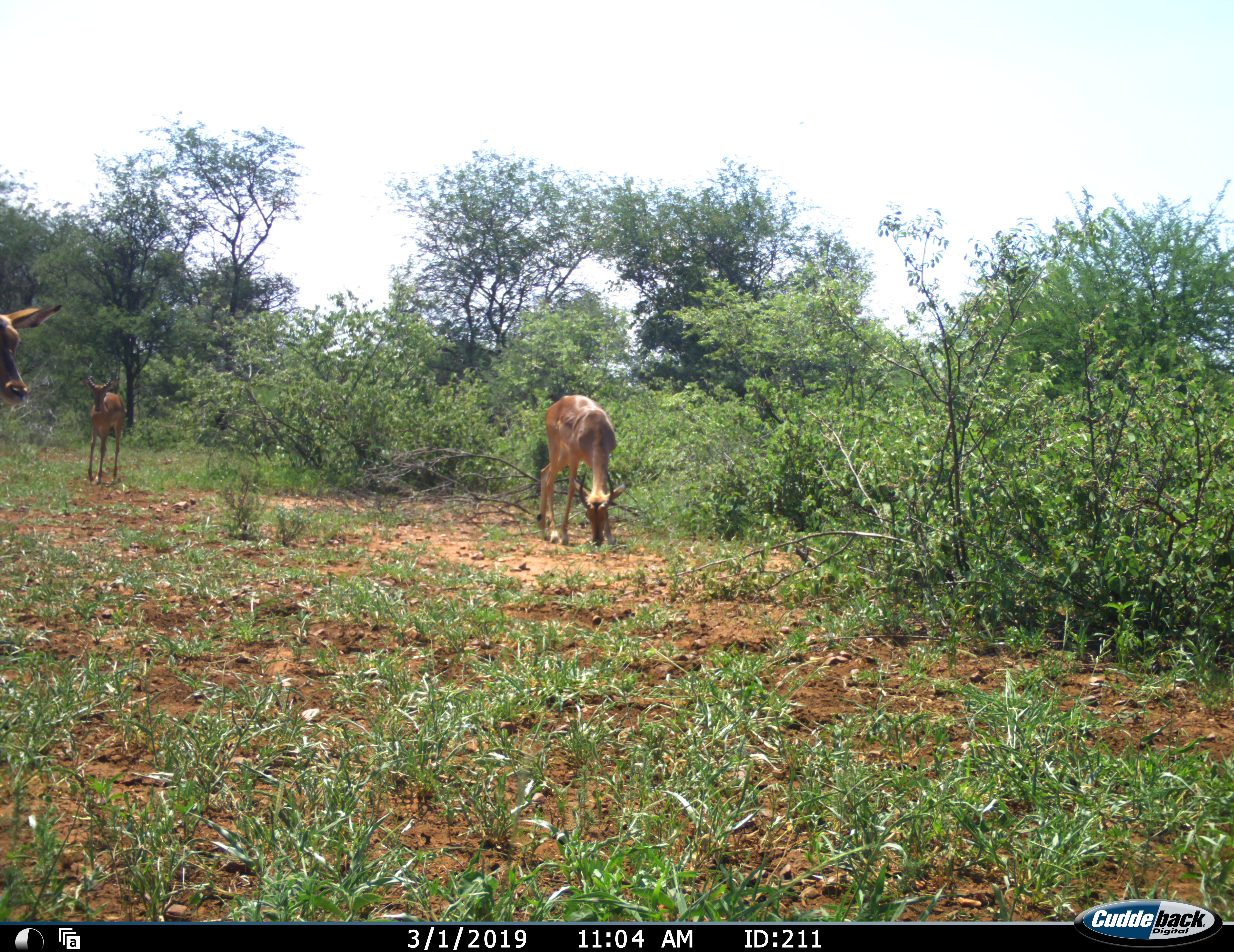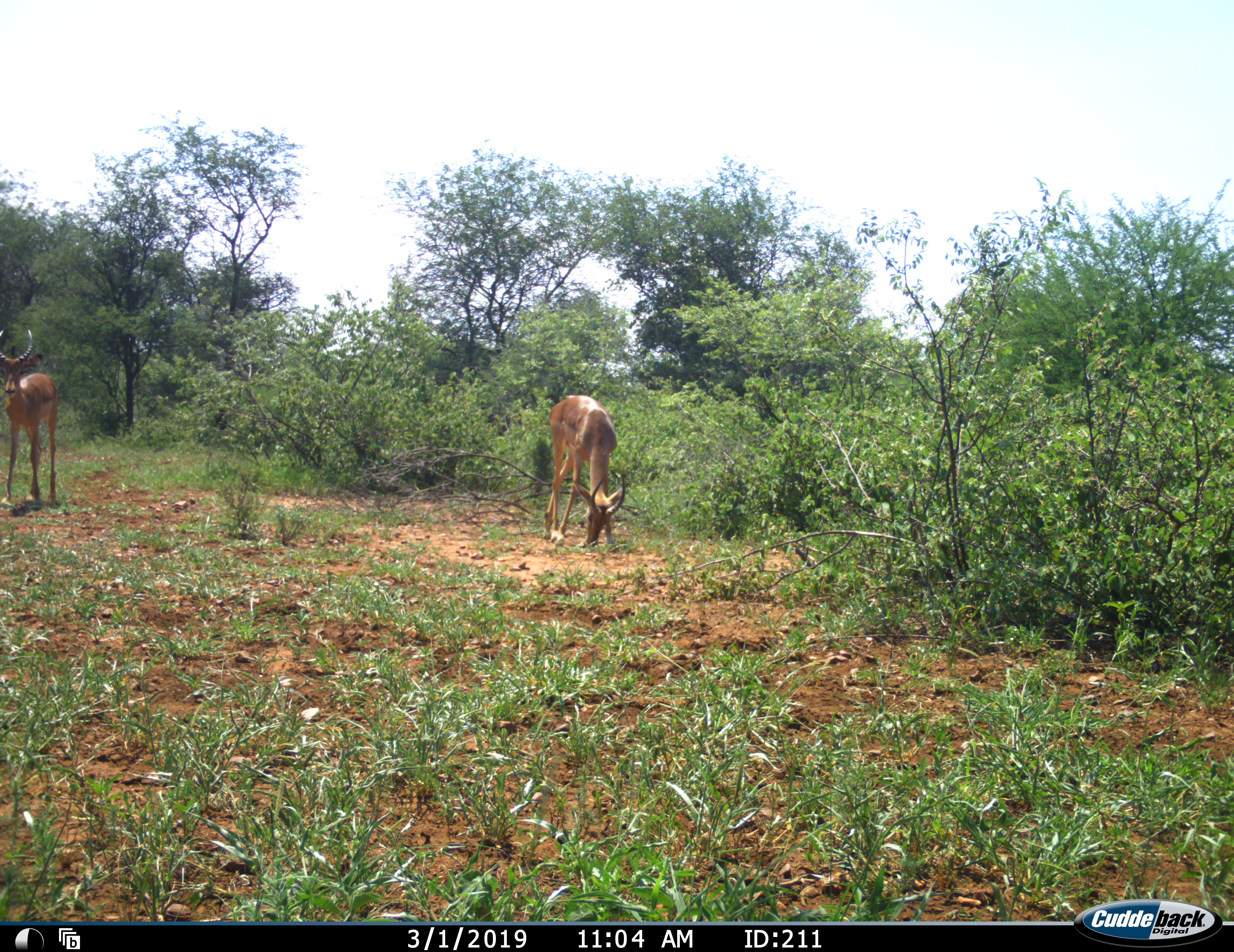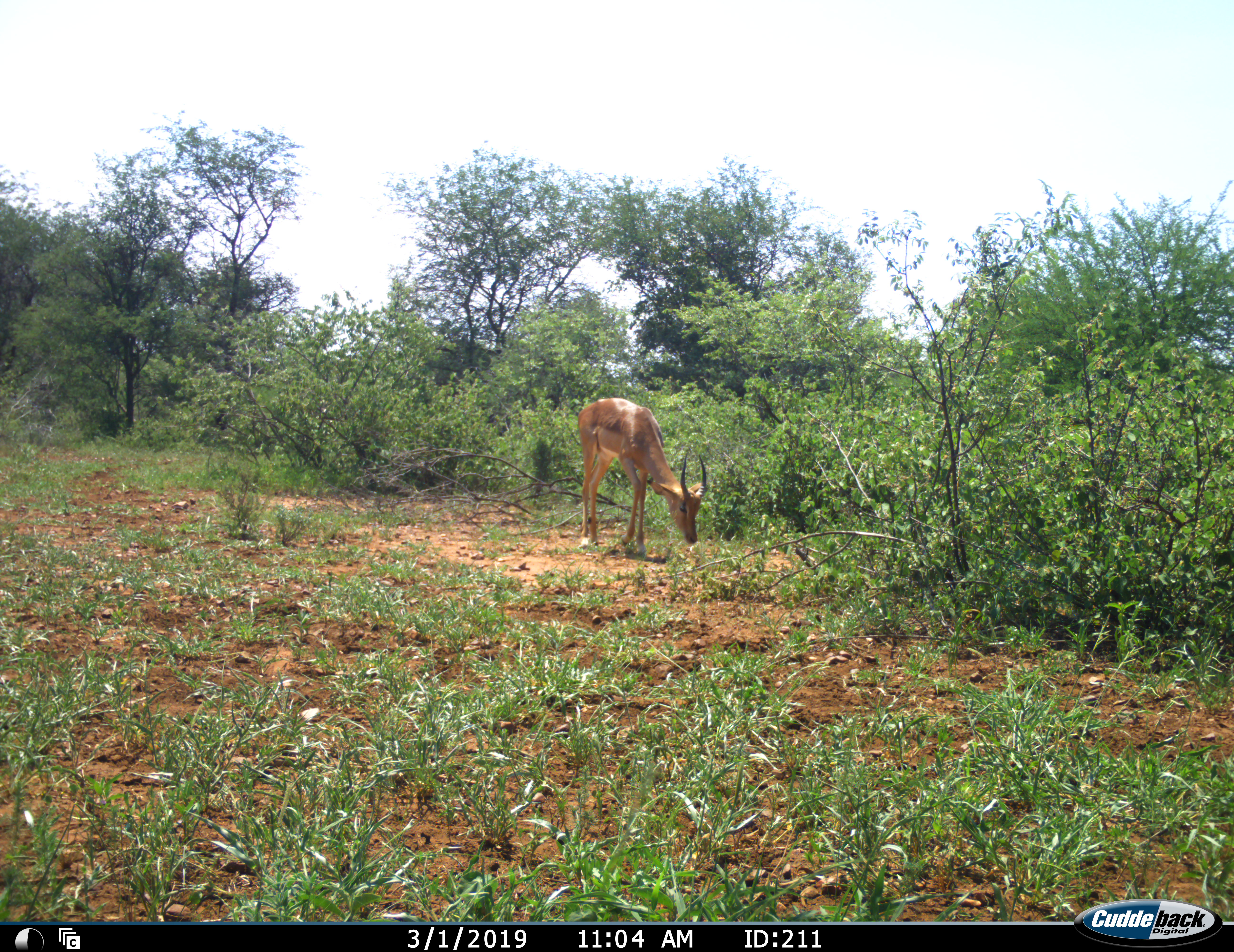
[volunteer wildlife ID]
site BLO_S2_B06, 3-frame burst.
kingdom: Animalia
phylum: Chordata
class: Mammalia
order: Artiodactyla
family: Bovidae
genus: Aepyceros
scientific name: Aepyceros melampus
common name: impala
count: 3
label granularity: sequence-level